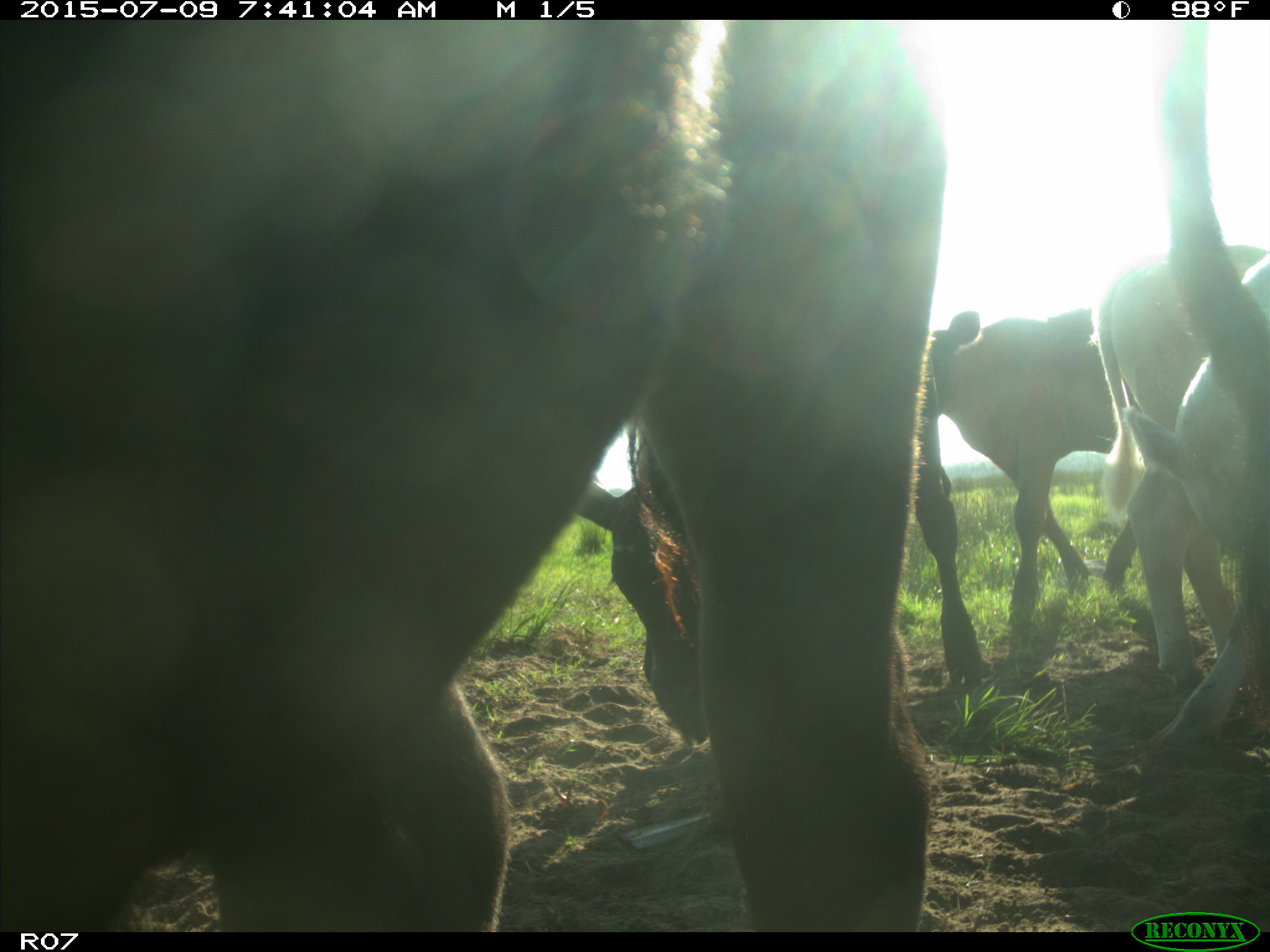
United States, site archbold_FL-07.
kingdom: Animalia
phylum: Chordata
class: Mammalia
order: Artiodactyla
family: Bovidae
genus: Bos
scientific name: Bos taurus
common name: domestic cow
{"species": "Bos taurus (domestic cow)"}